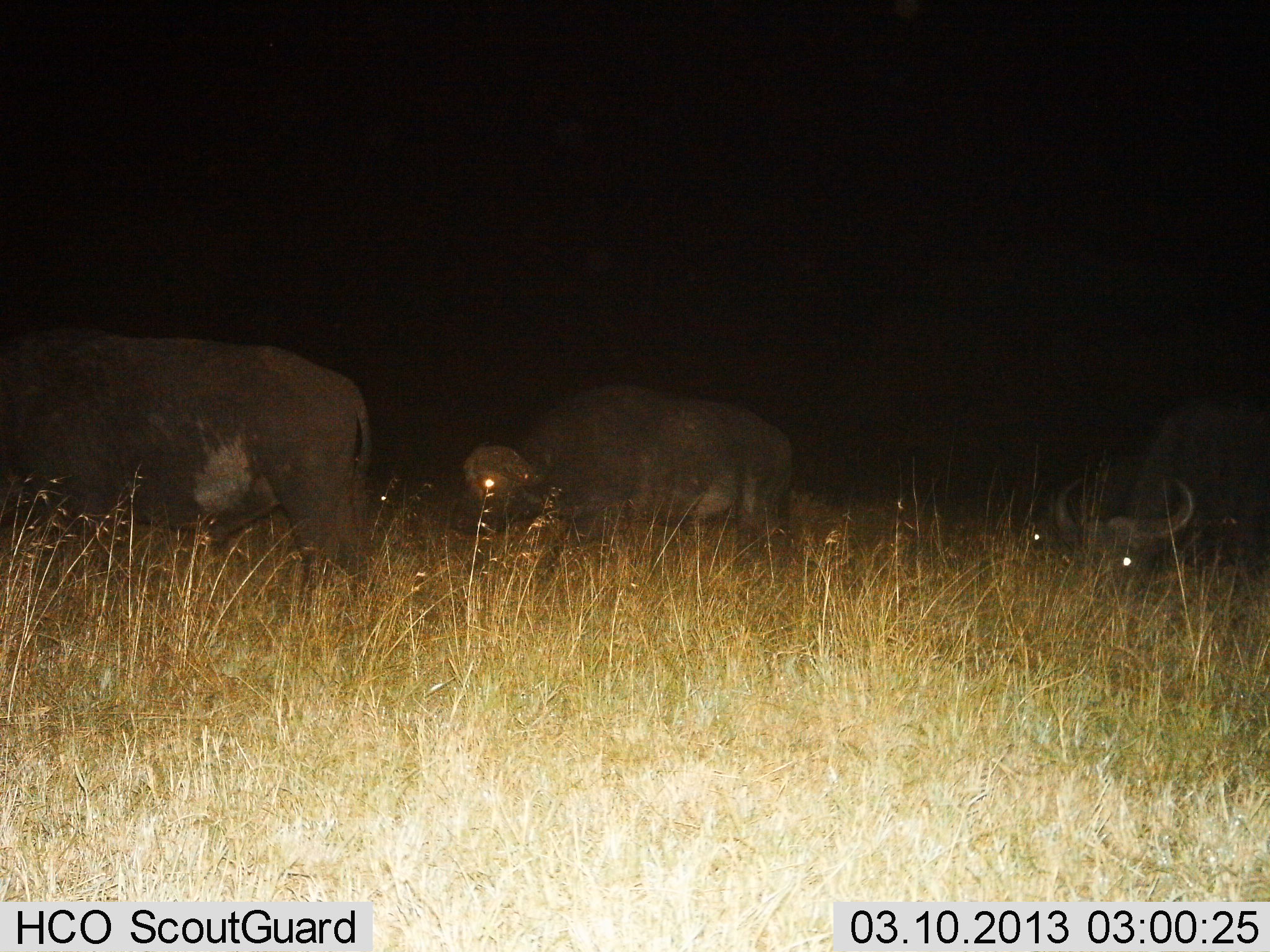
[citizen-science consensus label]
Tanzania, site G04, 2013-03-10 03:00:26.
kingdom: Animalia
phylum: Chordata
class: Mammalia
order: Artiodactyla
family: Bovidae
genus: Syncerus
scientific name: Syncerus caffer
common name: cape buffalo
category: buffalo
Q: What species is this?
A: Buffalo (cape buffalo) (Syncerus caffer).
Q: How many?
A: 4.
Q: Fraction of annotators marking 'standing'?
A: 37%.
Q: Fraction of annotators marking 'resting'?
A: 11%.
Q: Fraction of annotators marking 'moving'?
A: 30%.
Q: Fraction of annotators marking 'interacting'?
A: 4%.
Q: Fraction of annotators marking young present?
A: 4%.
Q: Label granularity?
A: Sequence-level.